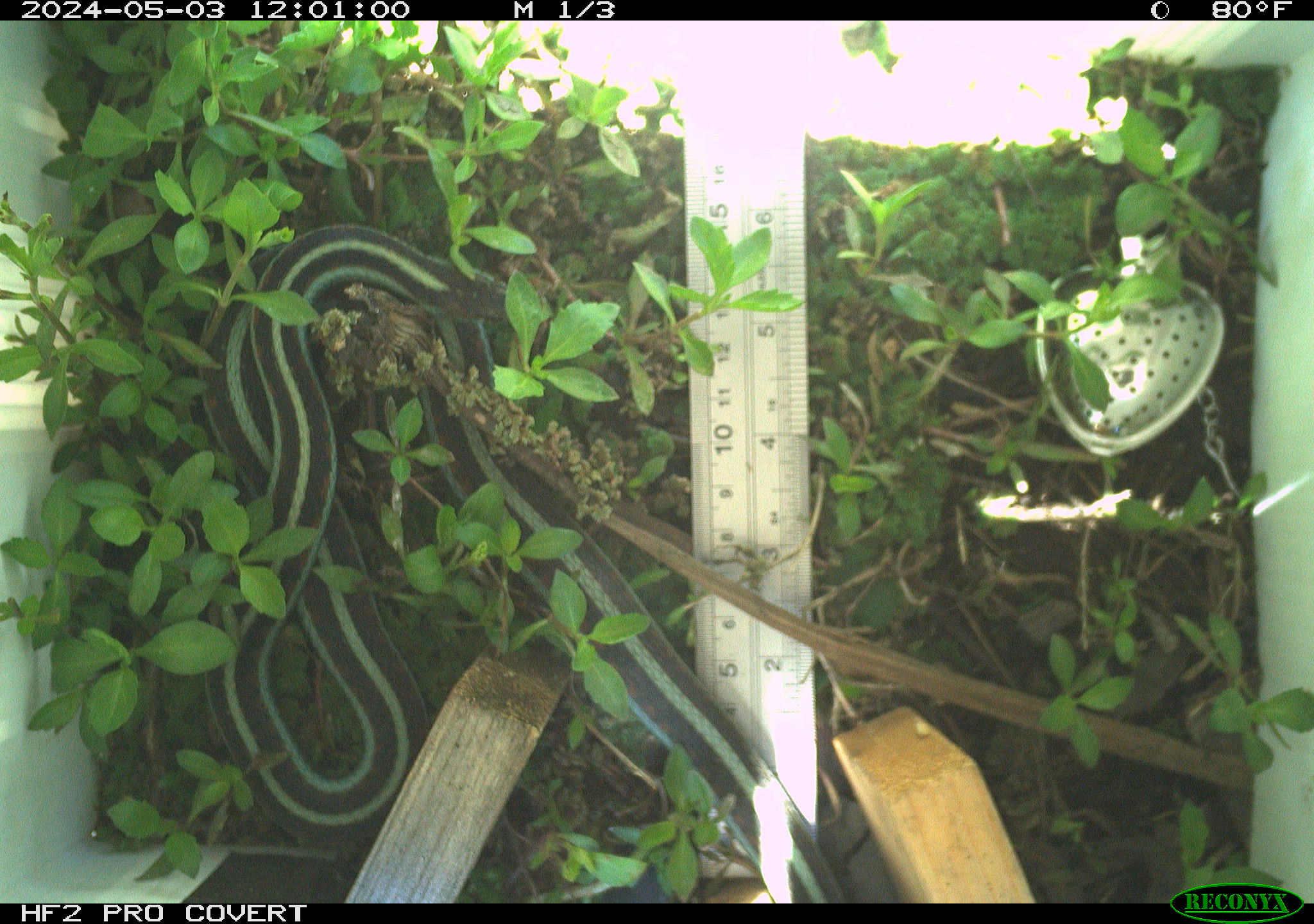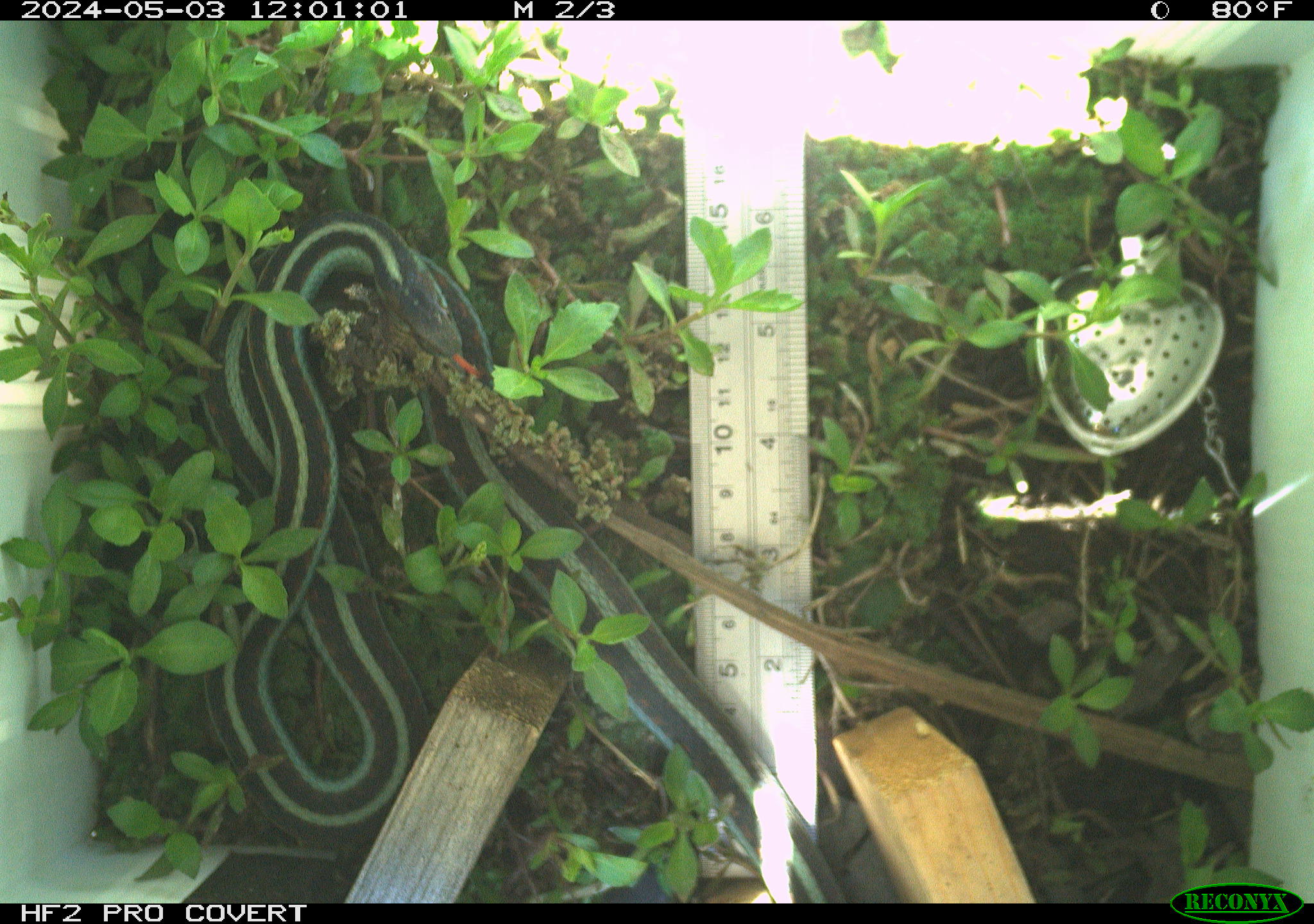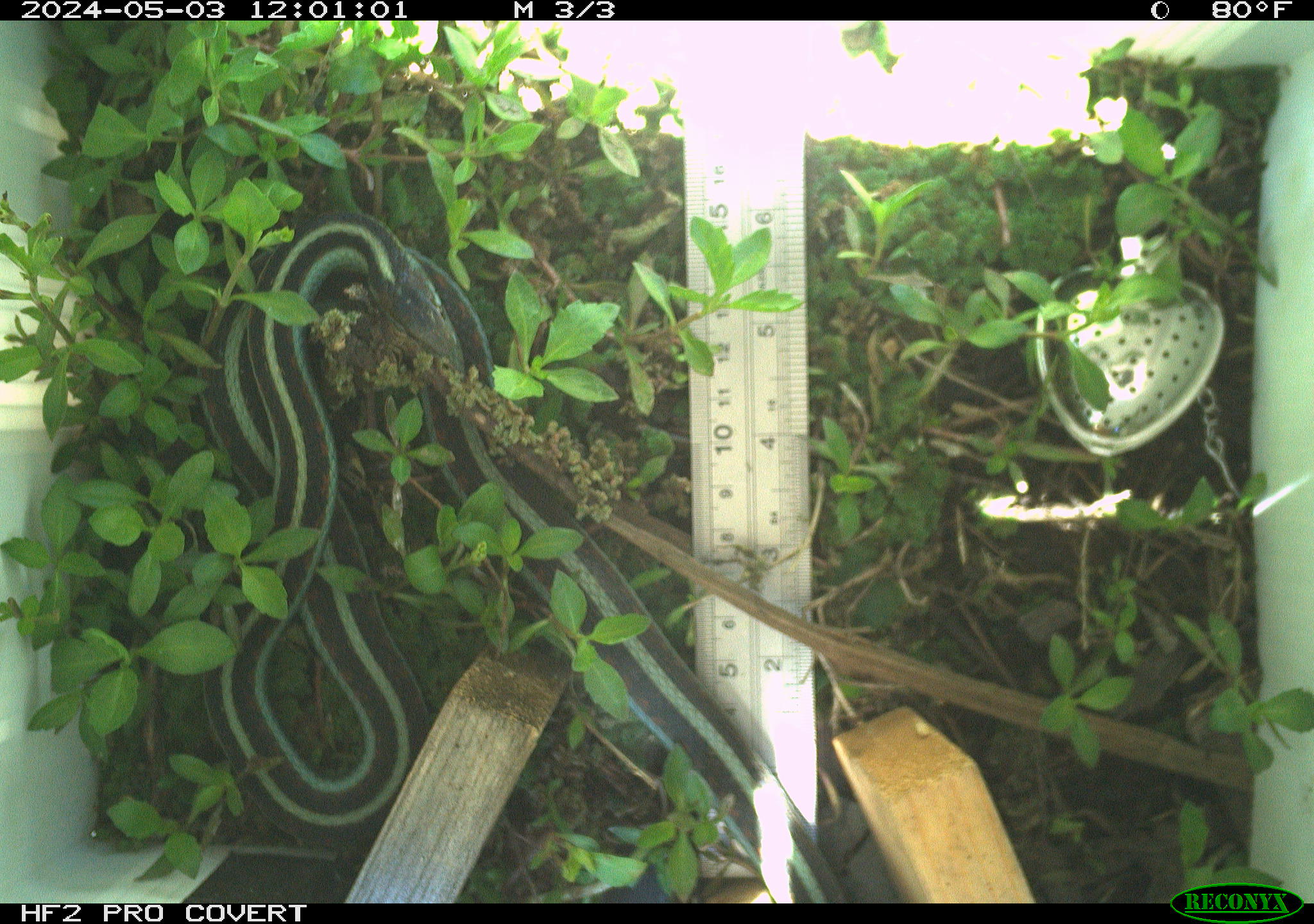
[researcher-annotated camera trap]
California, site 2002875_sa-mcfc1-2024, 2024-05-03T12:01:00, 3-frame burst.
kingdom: Animalia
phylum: Chordata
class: Reptilia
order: Squamata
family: Colubridae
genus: Thamnophis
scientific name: Thamnophis sirtalis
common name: common gartersnake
Common gartersnake (Thamnophis sirtalis).